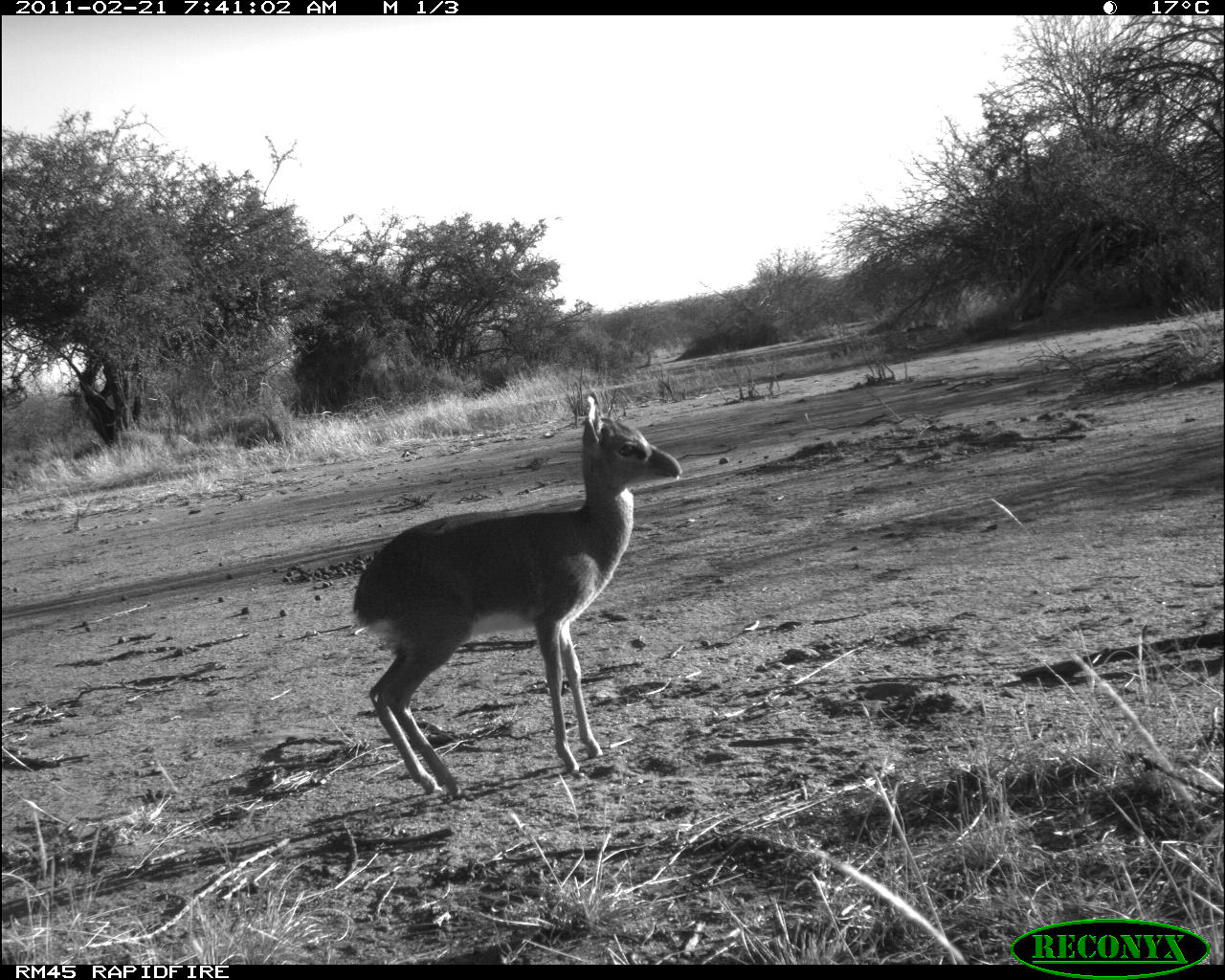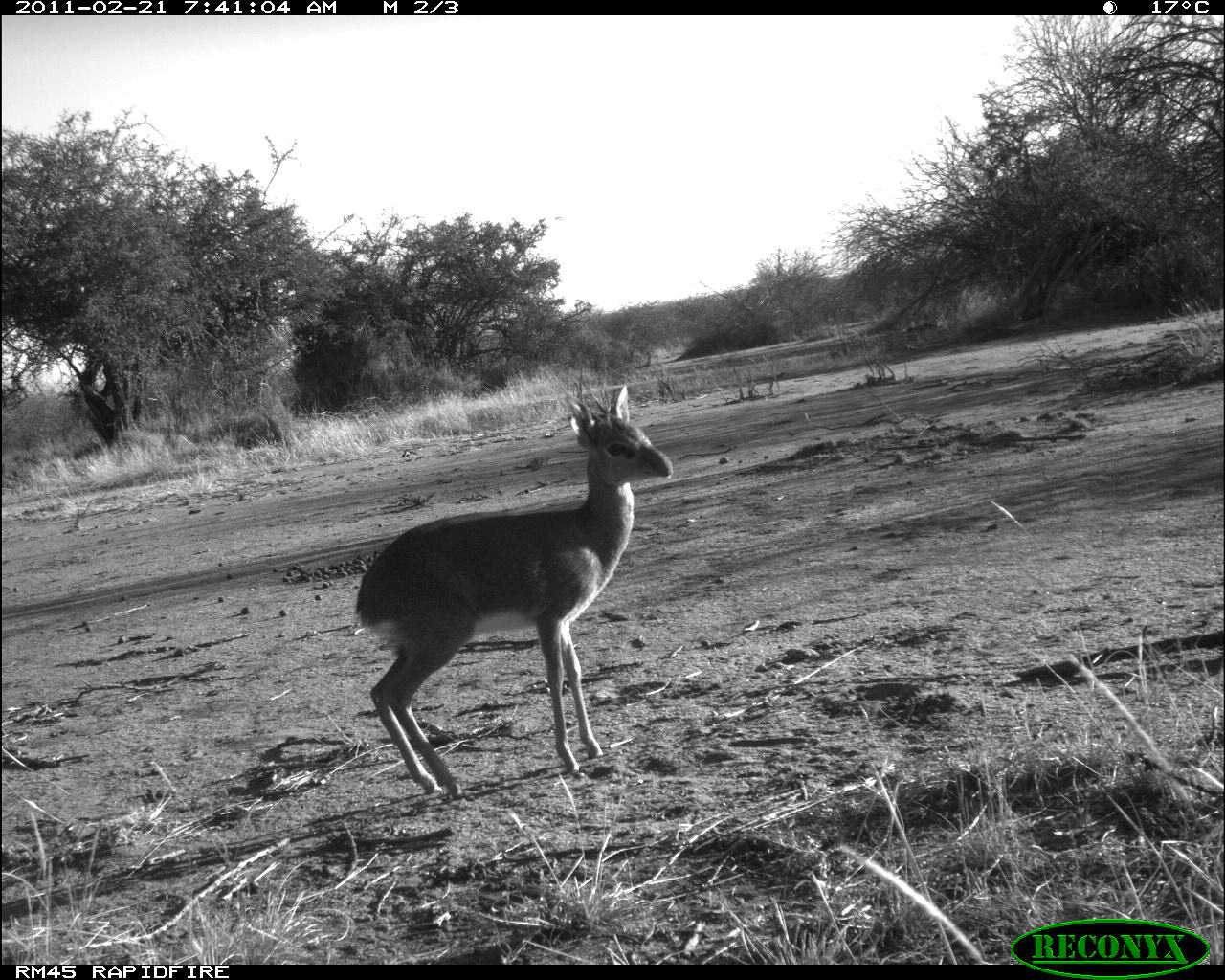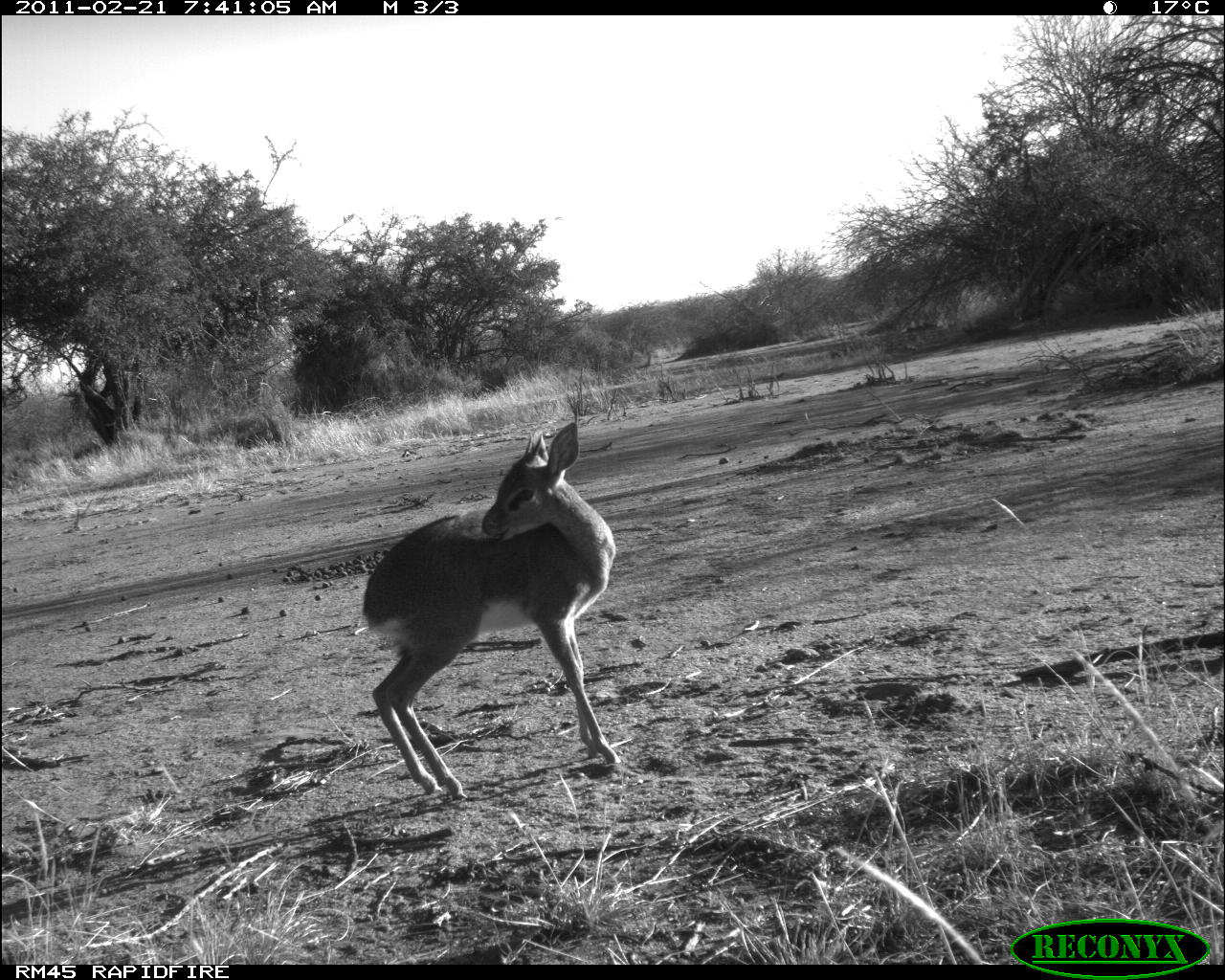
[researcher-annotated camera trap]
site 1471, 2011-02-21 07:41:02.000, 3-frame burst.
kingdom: Animalia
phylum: Chordata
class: Mammalia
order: Artiodactyla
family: Bovidae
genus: Madoqua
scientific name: Madoqua guentheri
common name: günther's dik-dik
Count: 1.